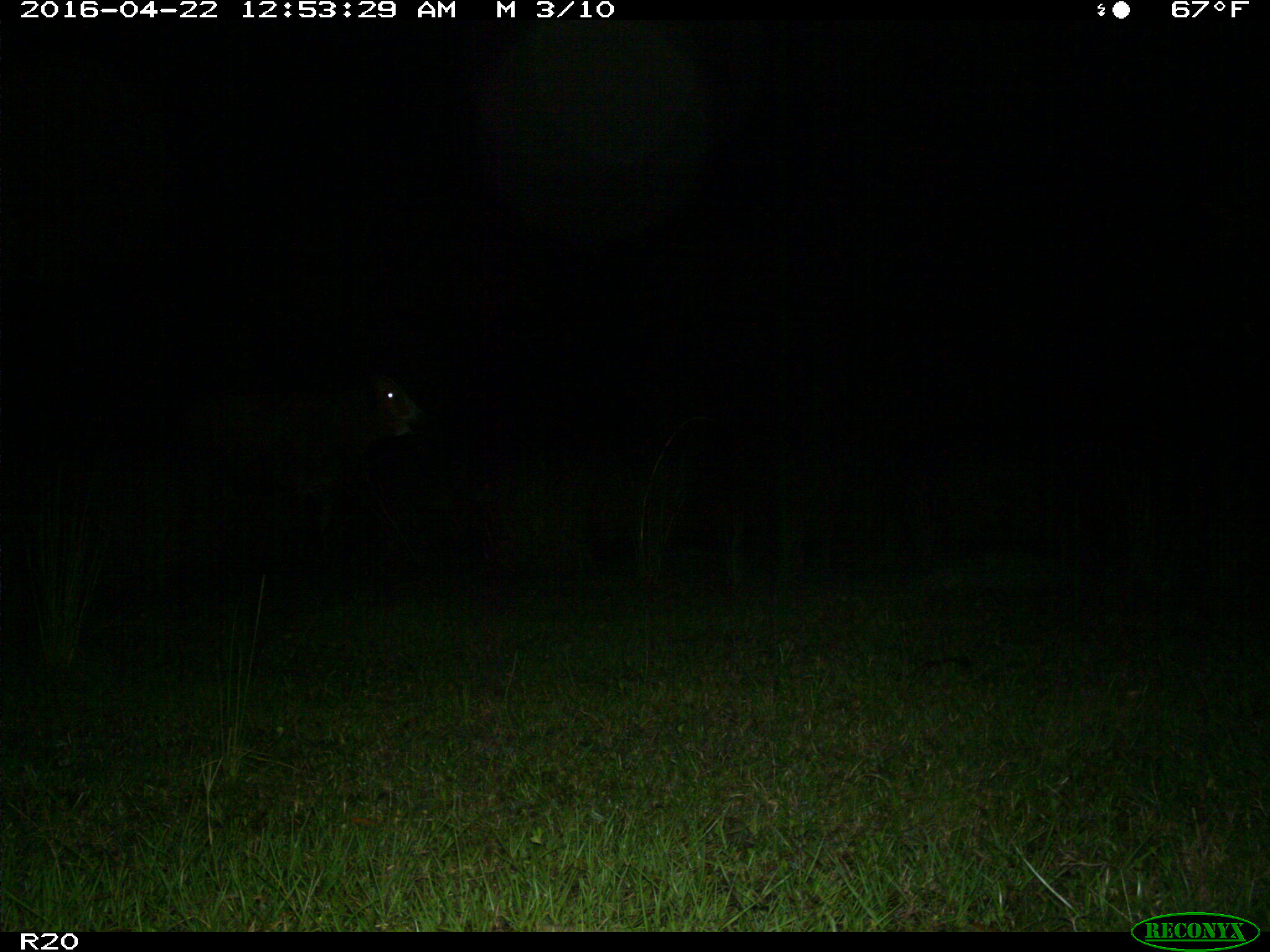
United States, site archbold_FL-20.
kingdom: Animalia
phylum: Chordata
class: Mammalia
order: Artiodactyla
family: Bovidae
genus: Bos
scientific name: Bos taurus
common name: domestic cow